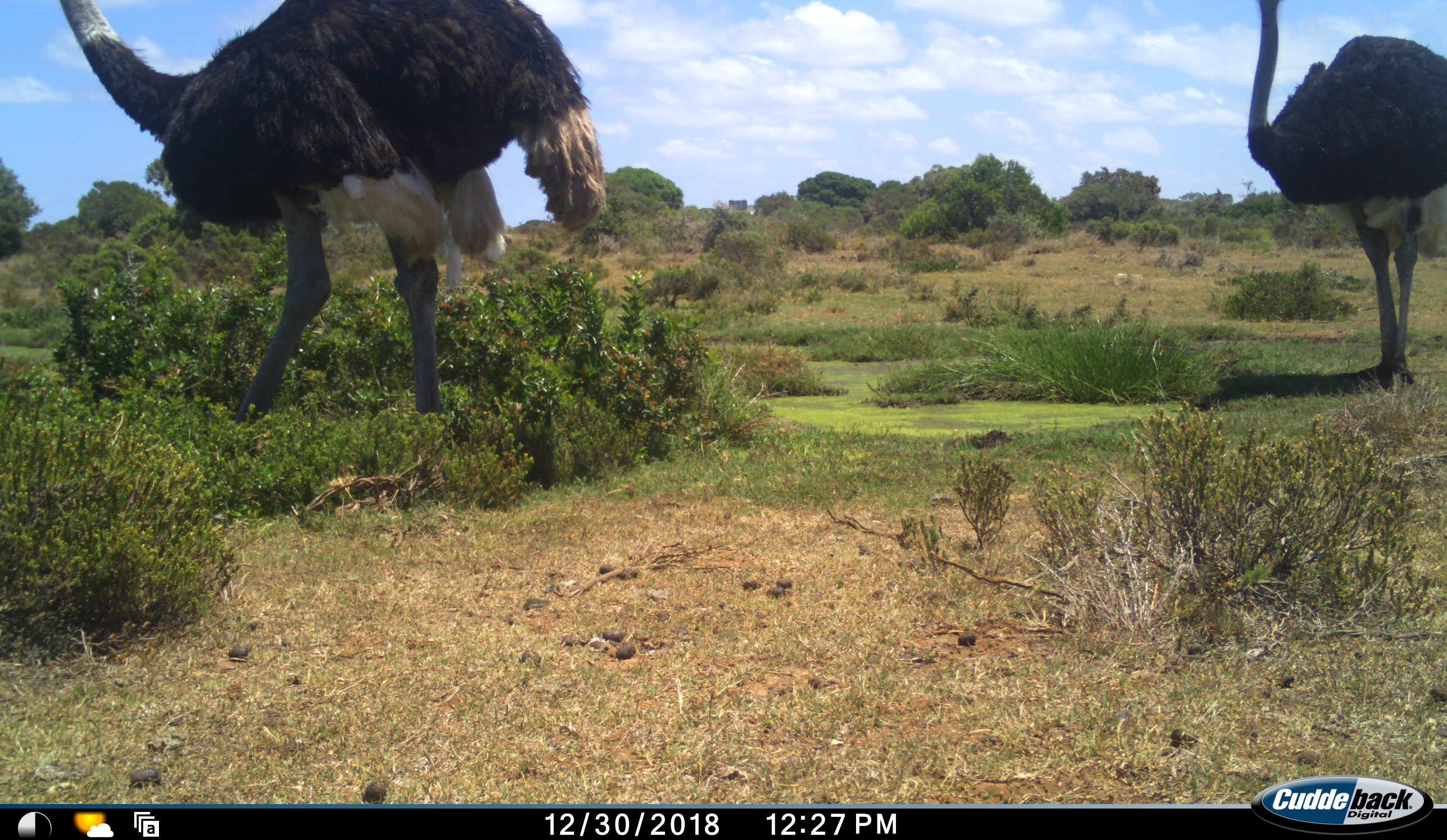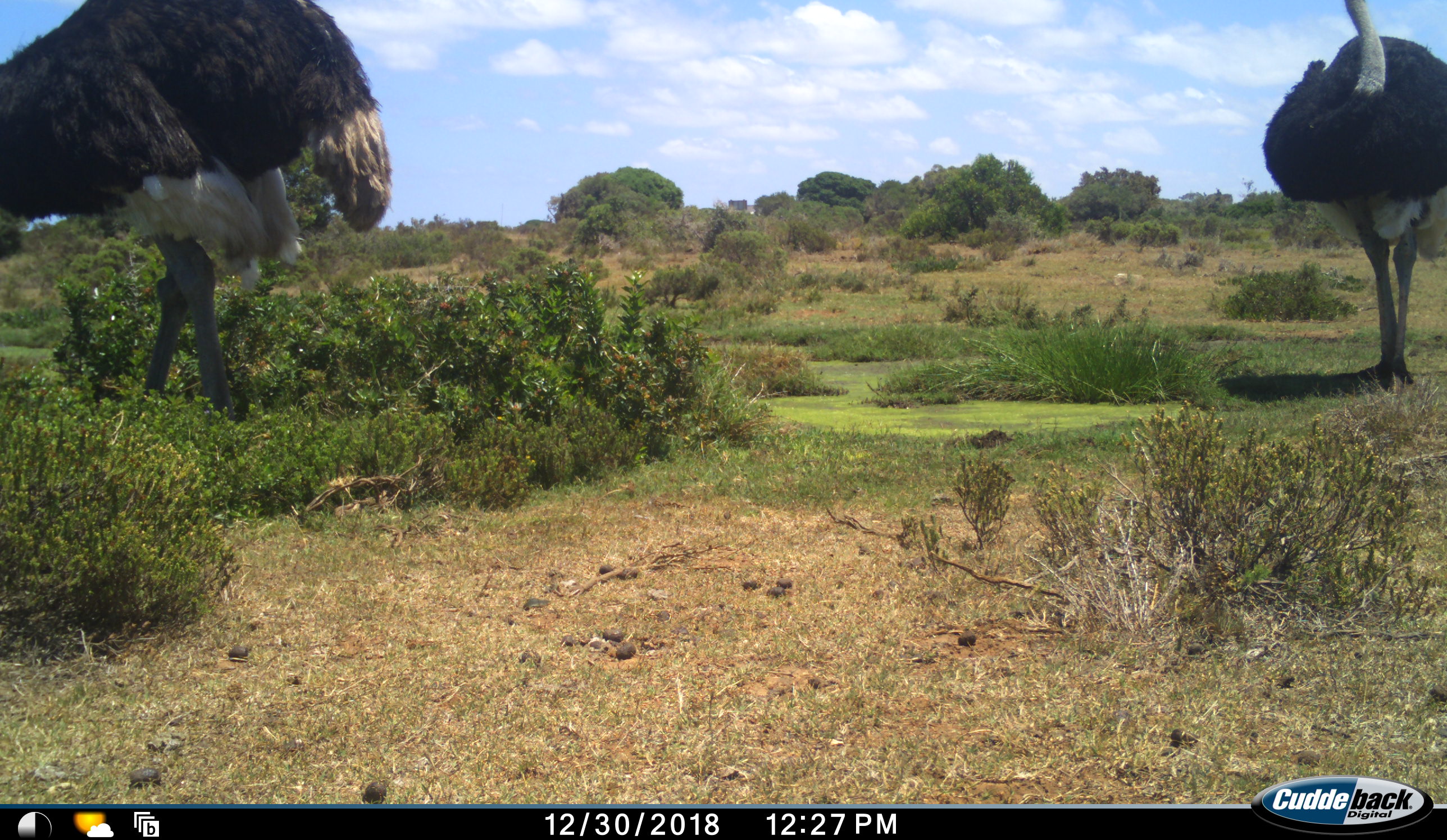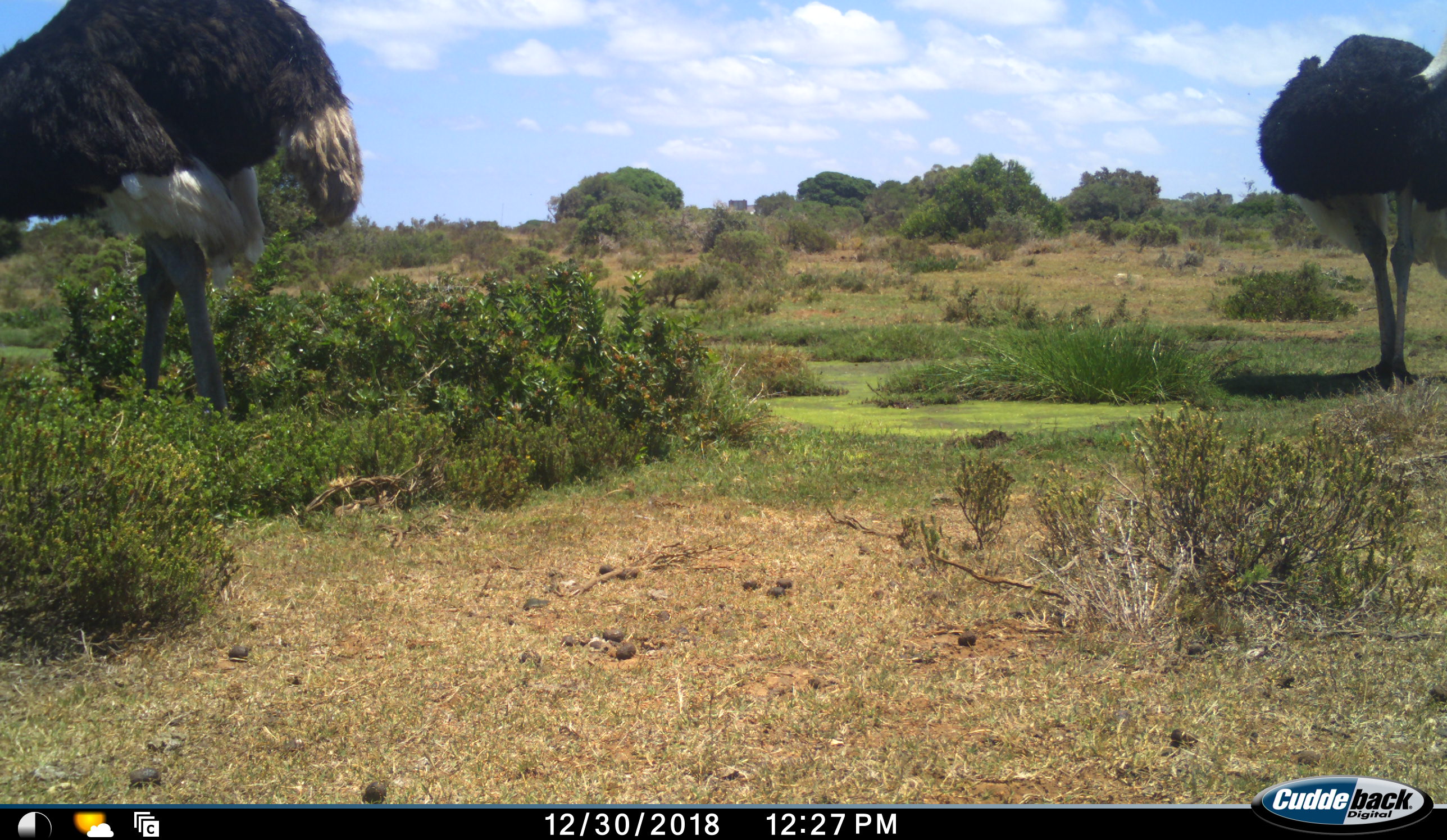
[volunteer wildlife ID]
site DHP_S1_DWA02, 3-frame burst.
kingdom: Animalia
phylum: Chordata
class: Aves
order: Struthioniformes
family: Struthionidae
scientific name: Struthionidae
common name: ostrich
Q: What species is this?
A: Ostrich (Struthionidae).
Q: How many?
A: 2.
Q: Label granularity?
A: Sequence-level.